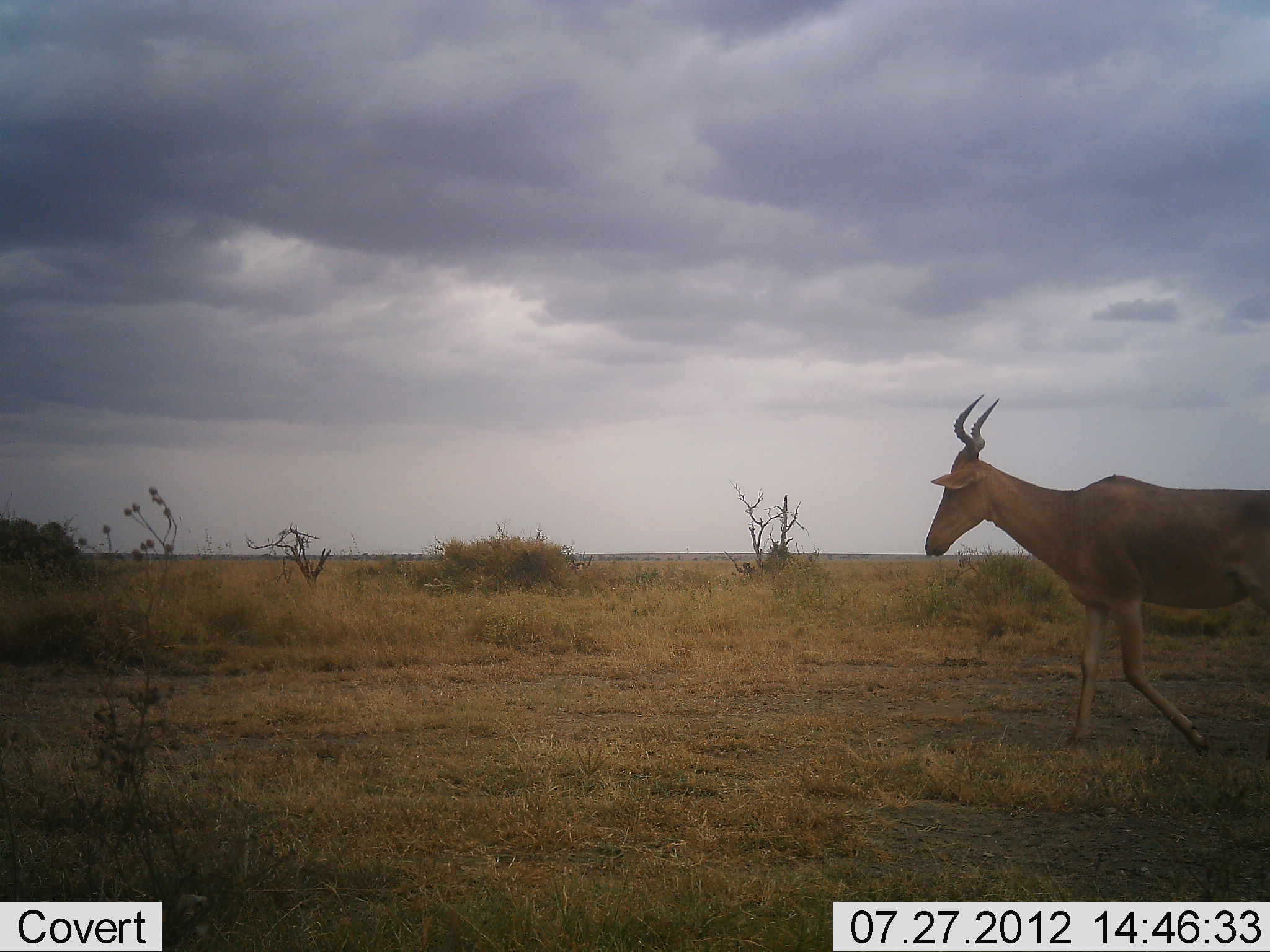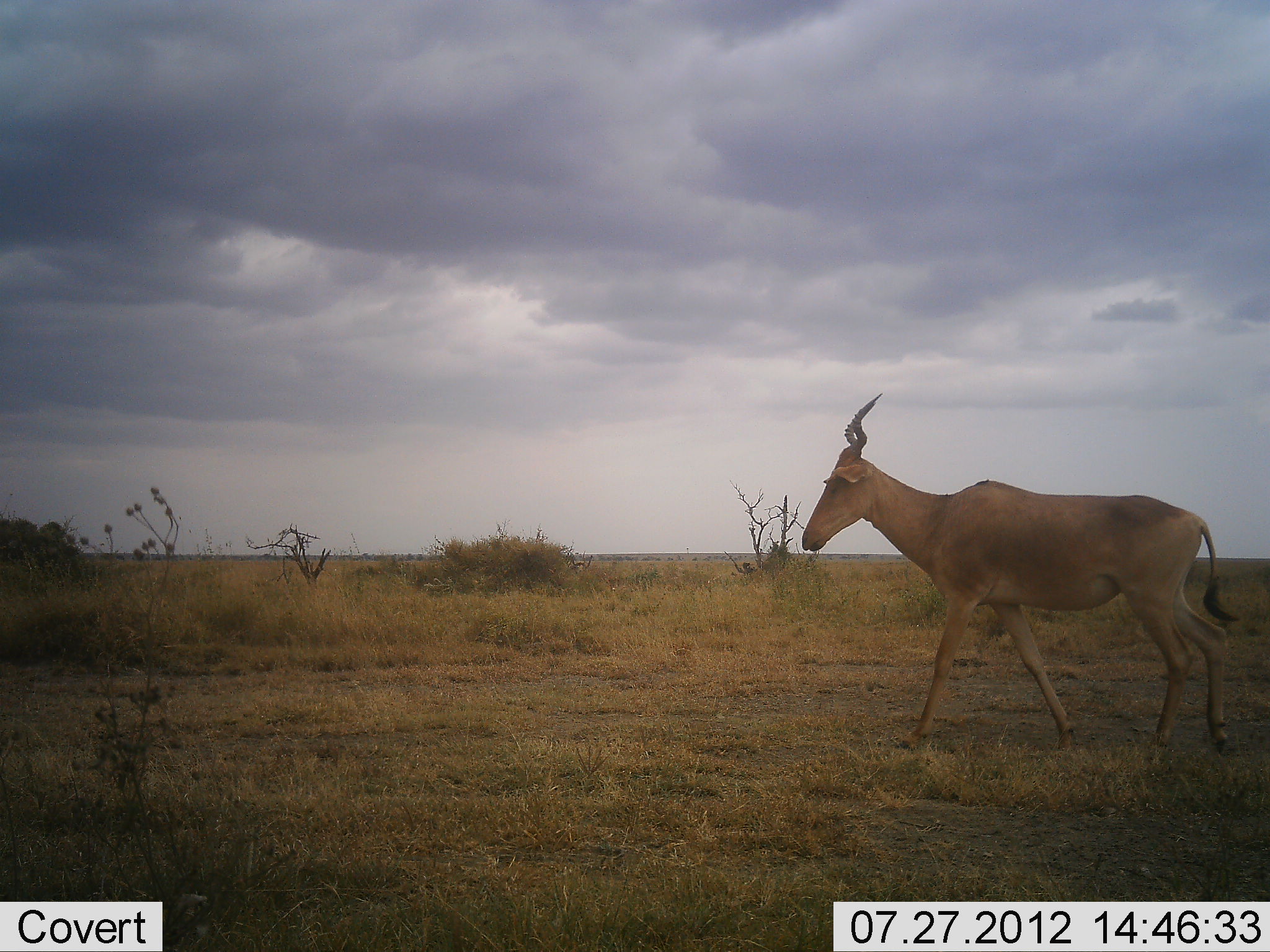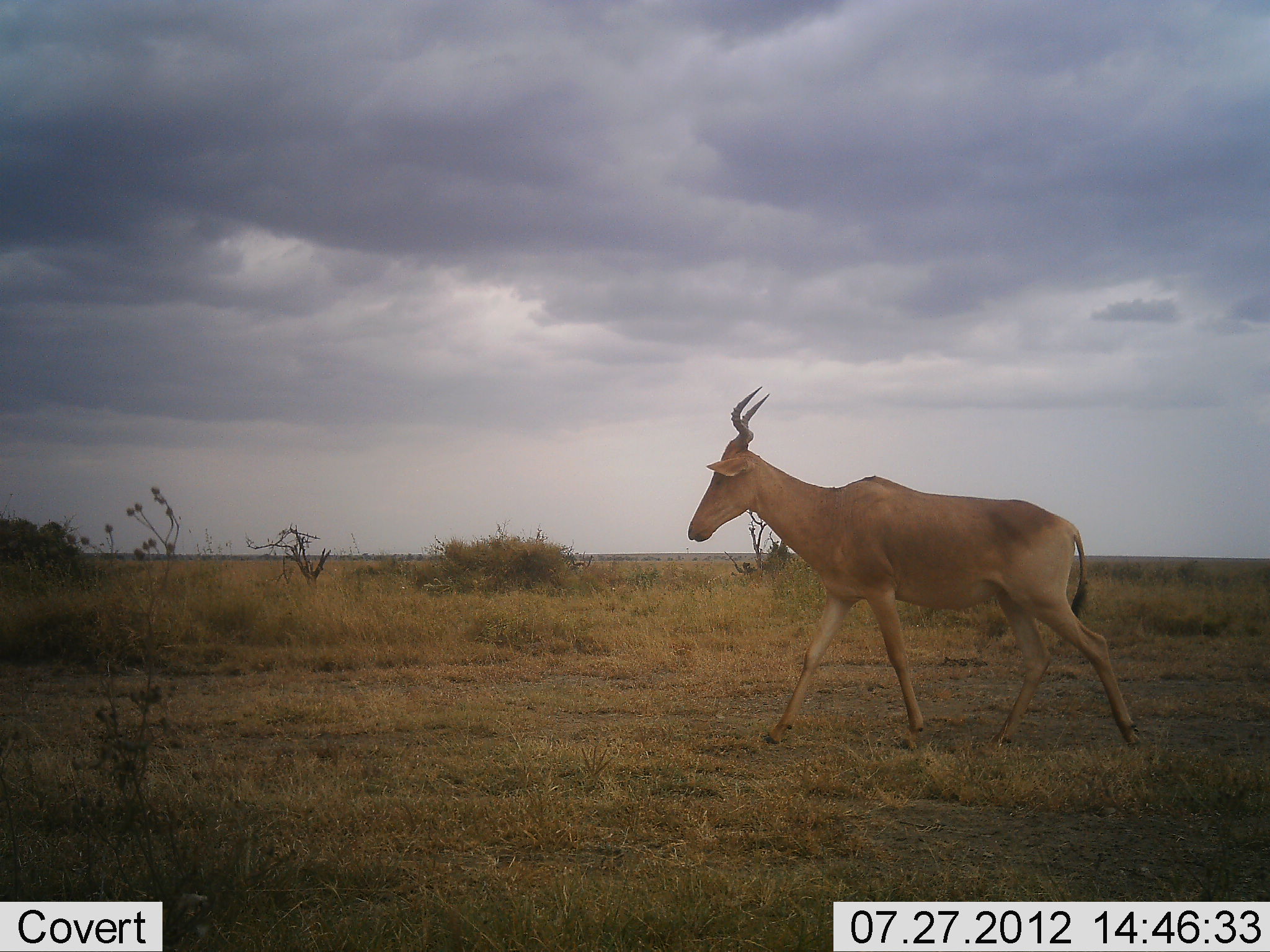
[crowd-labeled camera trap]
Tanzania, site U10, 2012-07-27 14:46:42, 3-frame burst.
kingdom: Animalia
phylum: Chordata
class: Mammalia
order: Artiodactyla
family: Bovidae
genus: Alcelaphus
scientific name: Alcelaphus buselaphus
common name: hartebeest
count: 1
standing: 0%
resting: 0%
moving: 100%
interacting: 0%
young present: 0%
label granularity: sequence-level